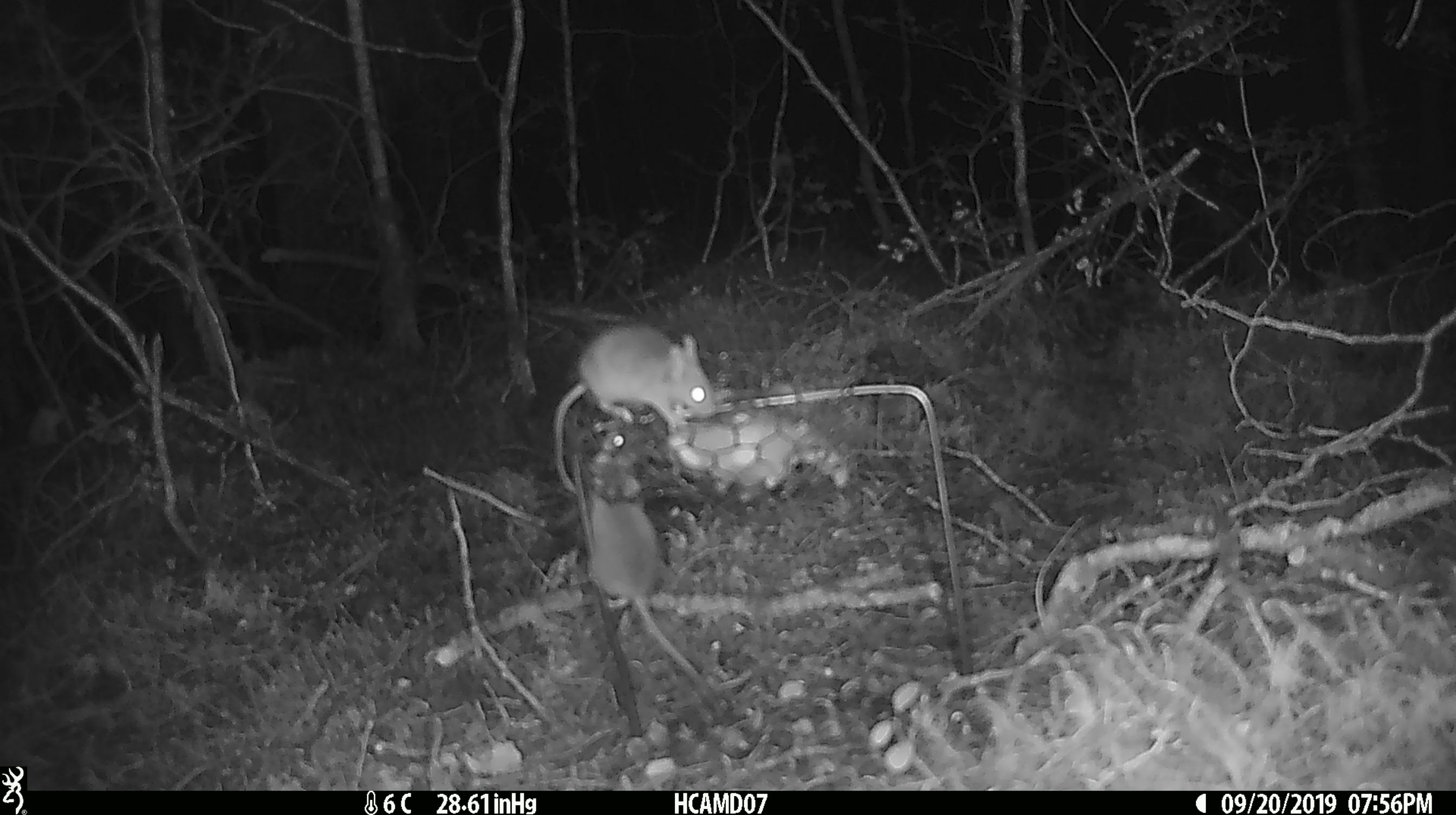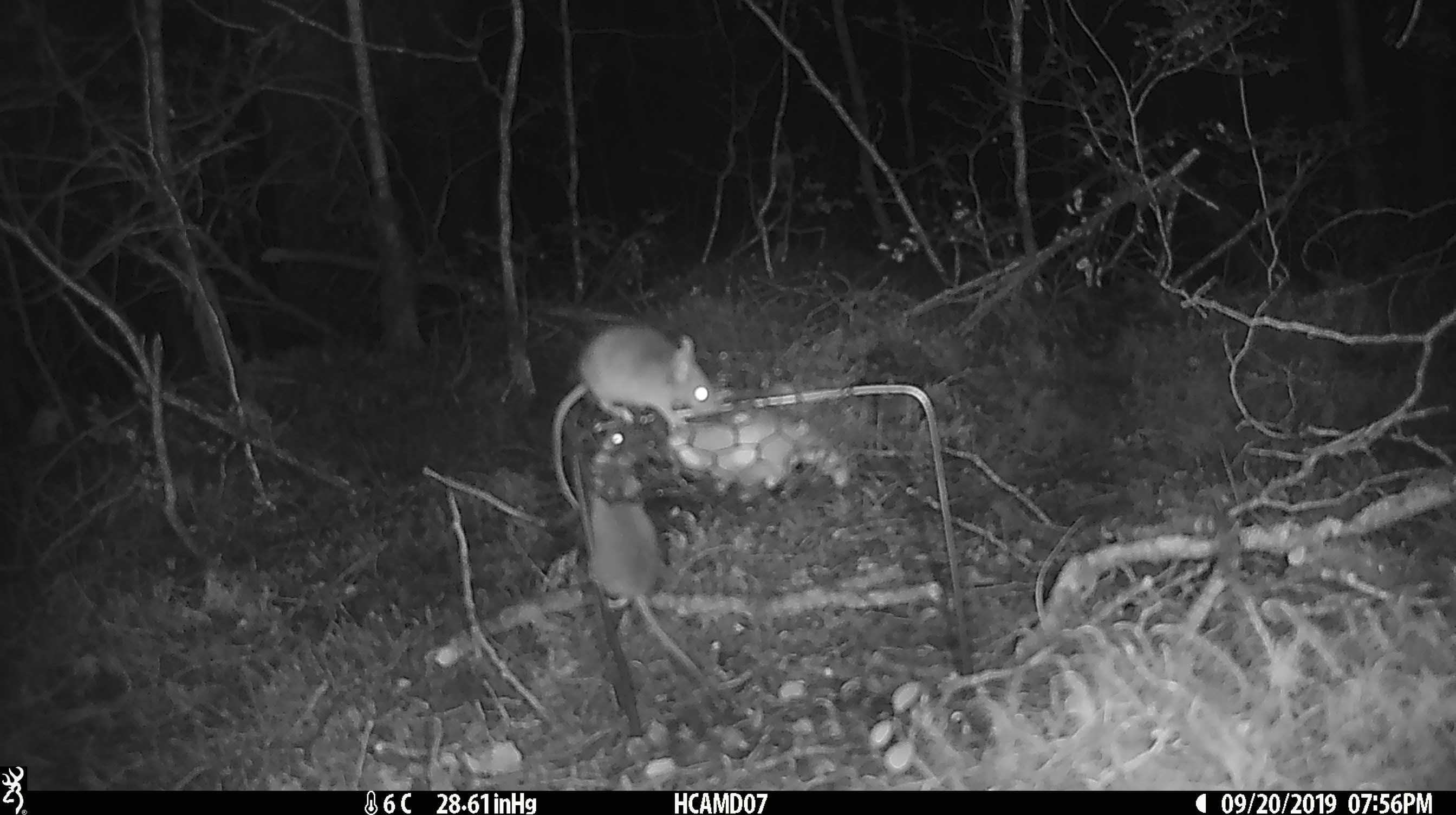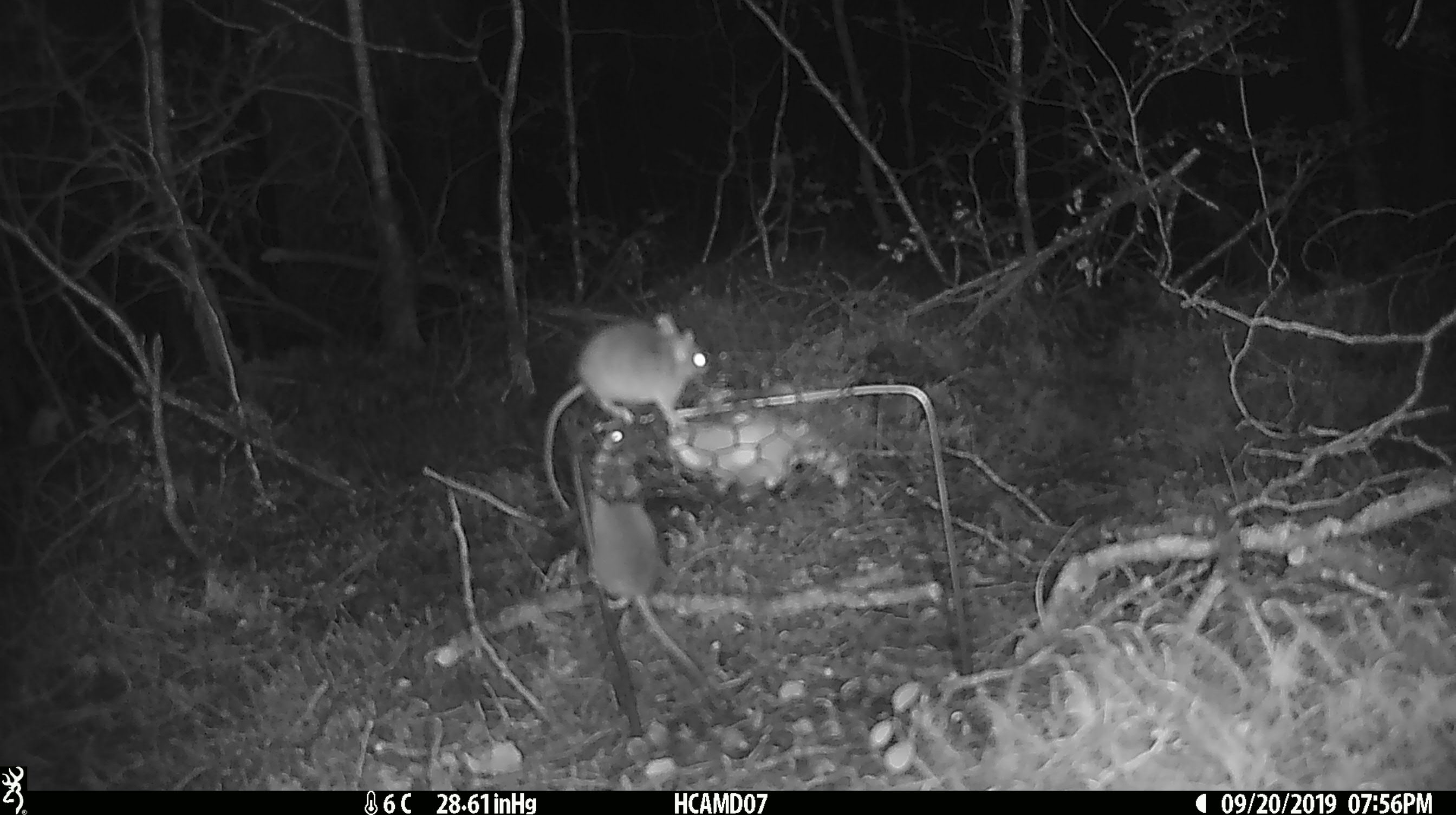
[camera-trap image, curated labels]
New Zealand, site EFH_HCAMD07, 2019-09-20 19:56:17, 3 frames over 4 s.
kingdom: Animalia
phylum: Chordata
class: Mammalia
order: Rodentia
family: Muridae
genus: Mus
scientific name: Mus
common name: mouse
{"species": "mouse (Mus)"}